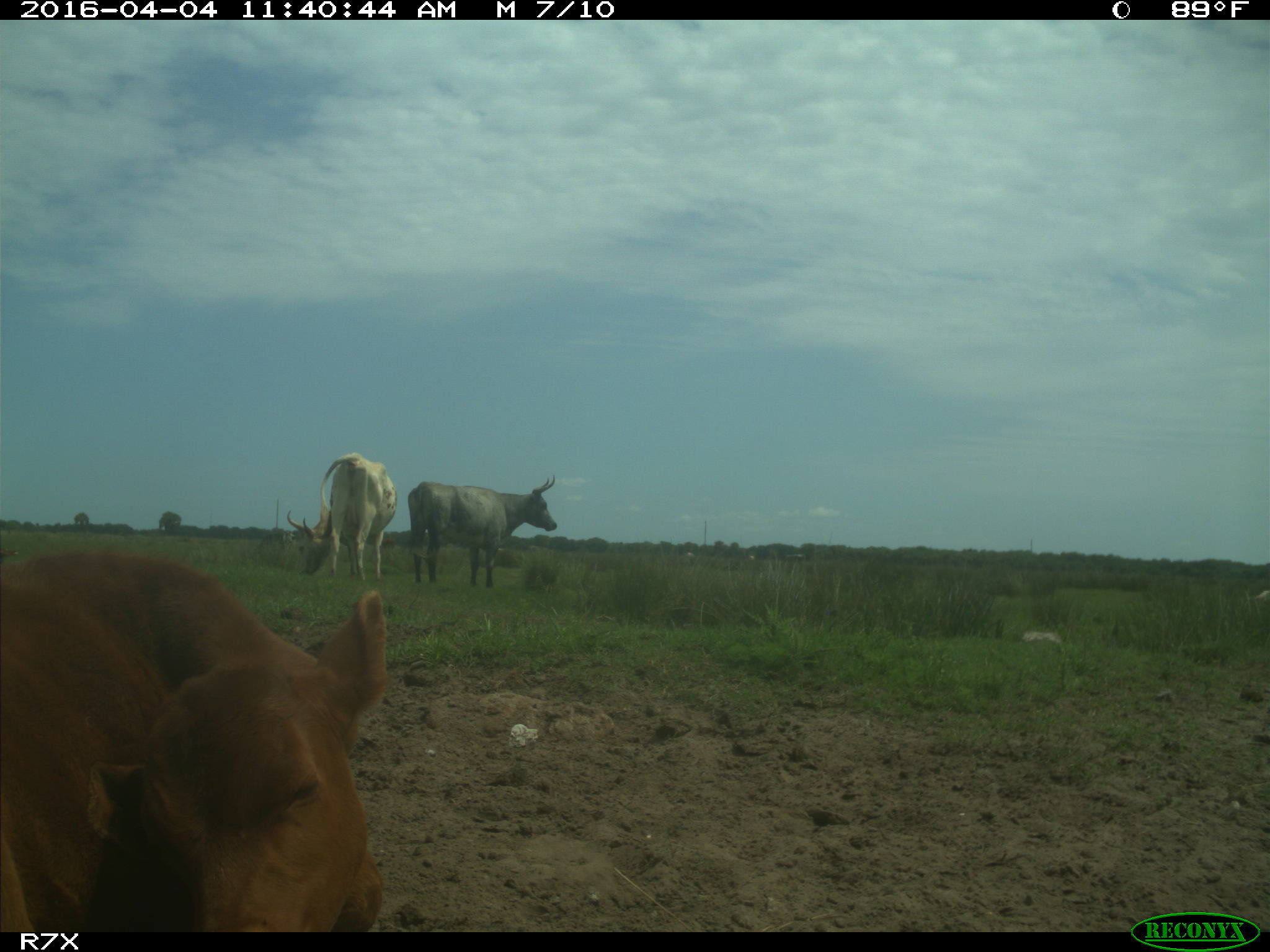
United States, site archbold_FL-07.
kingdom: Animalia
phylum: Chordata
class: Mammalia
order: Artiodactyla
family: Bovidae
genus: Bos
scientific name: Bos taurus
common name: domestic cow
Bos taurus (domestic cow).